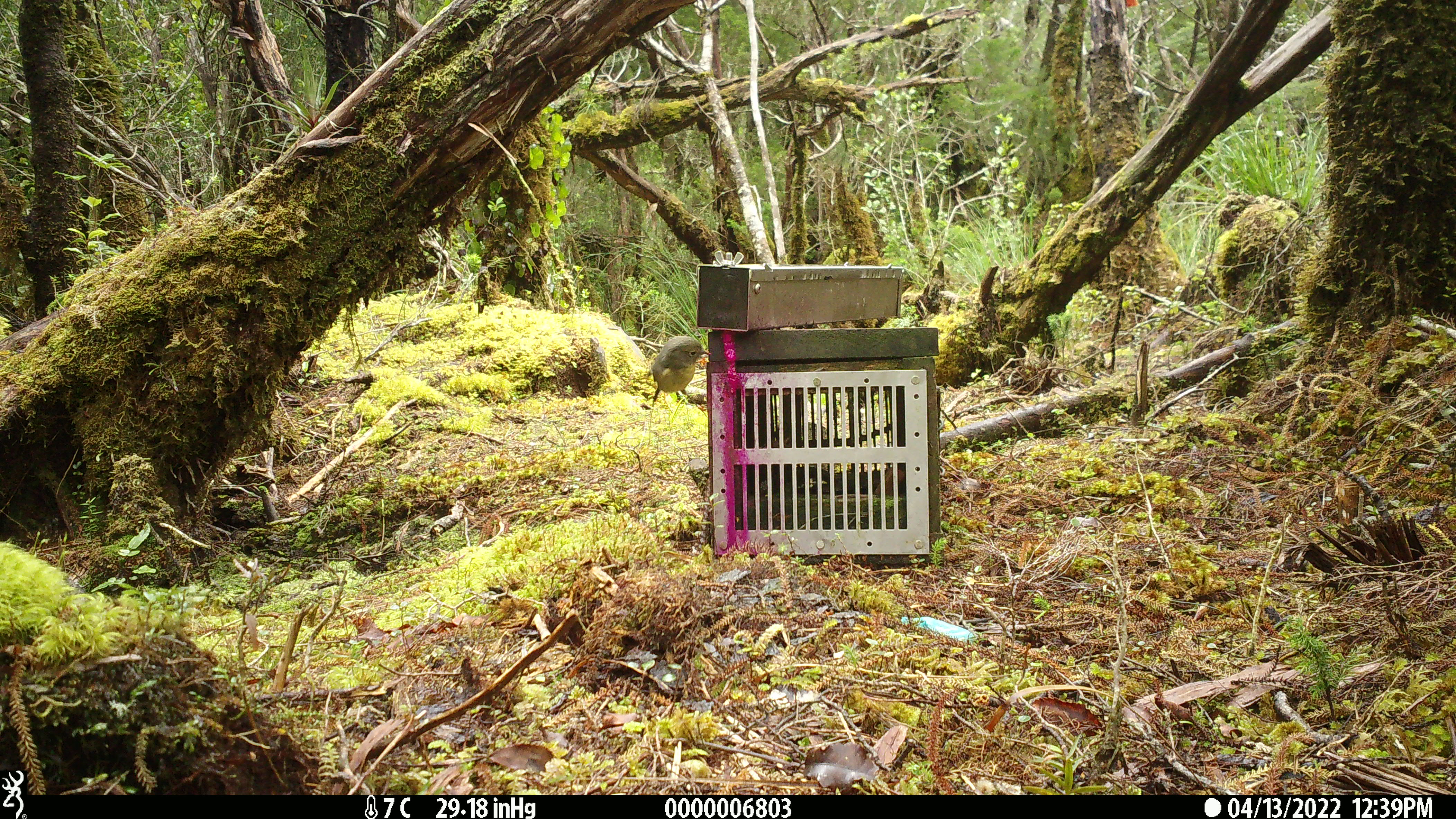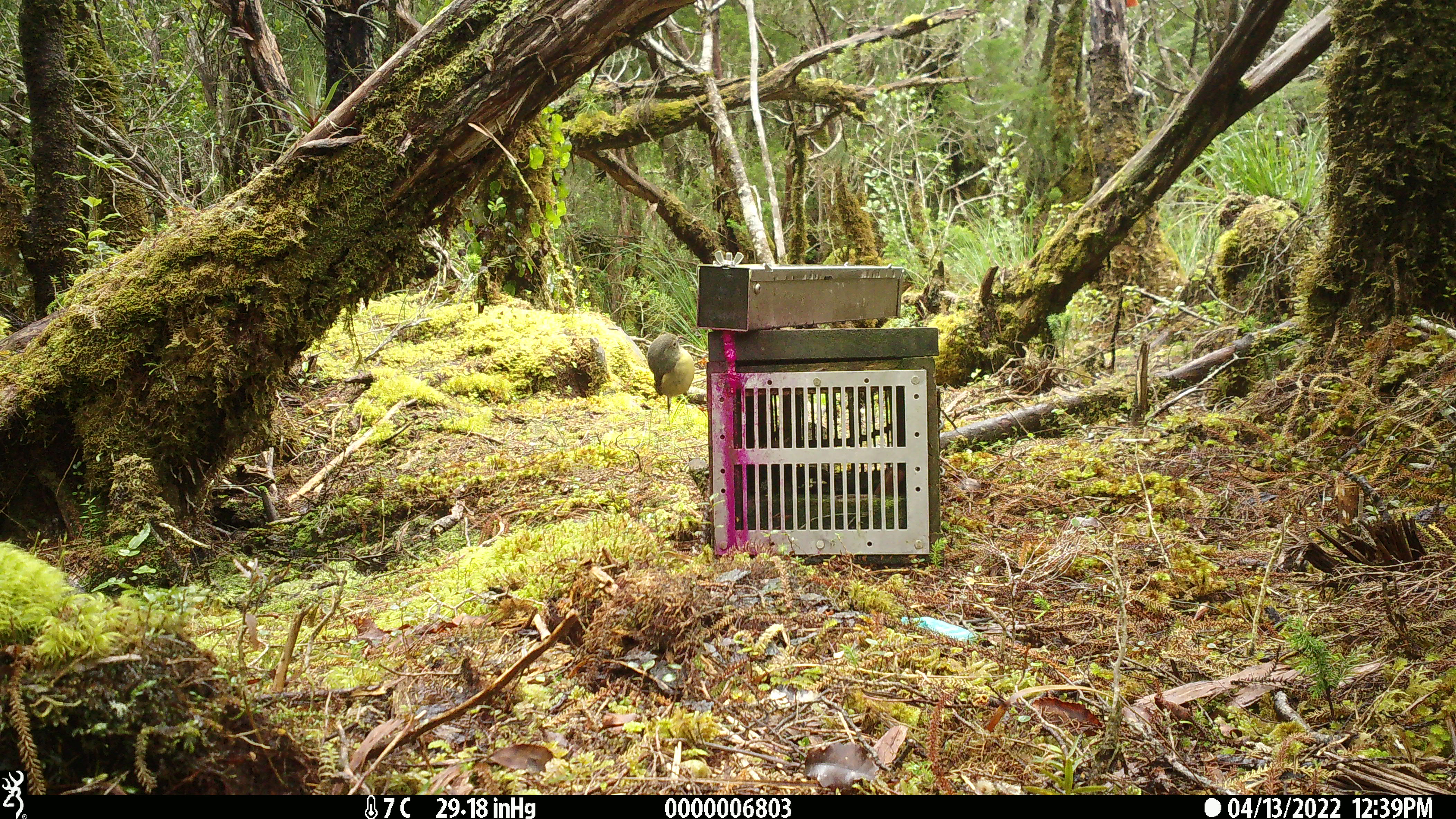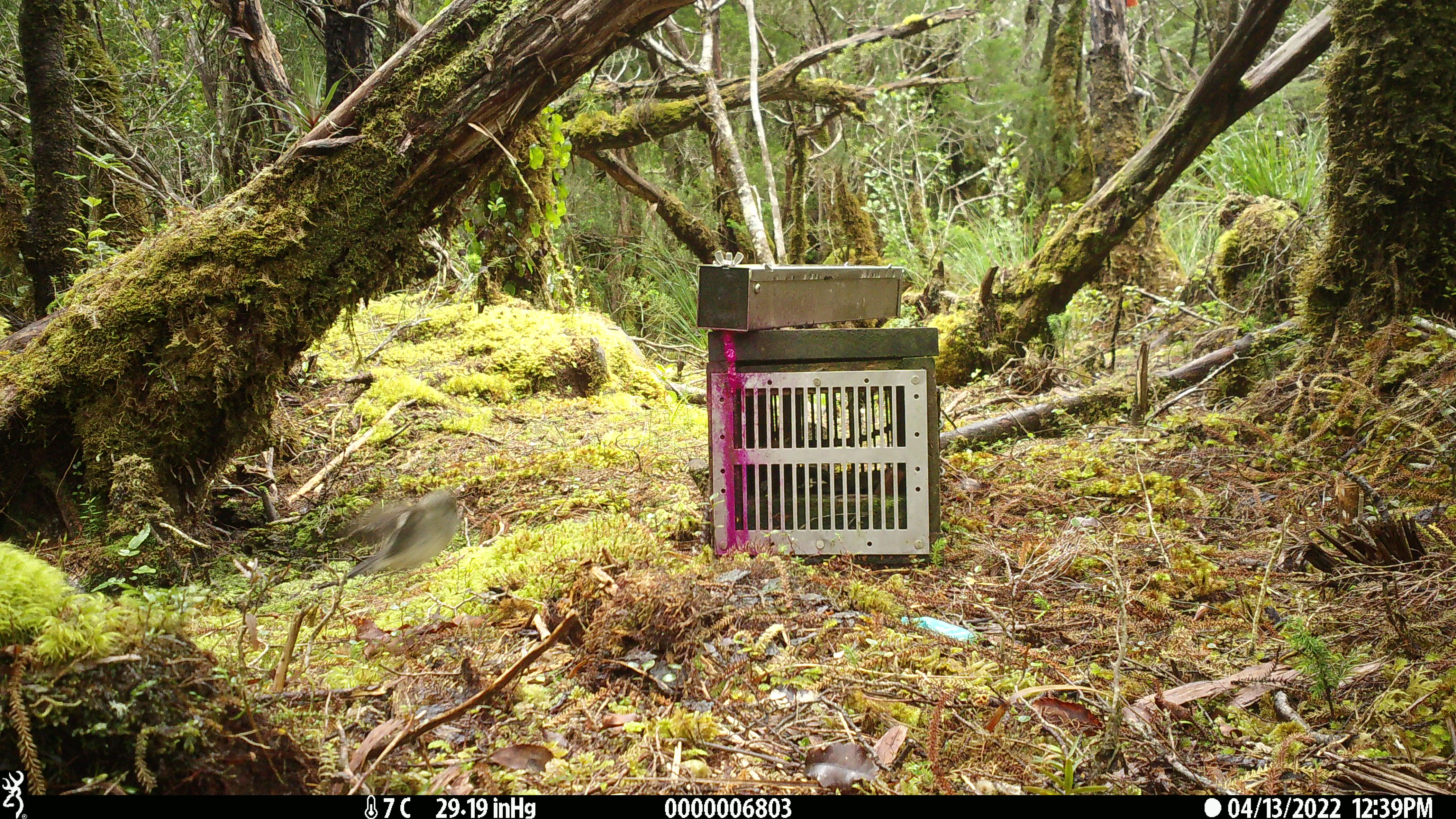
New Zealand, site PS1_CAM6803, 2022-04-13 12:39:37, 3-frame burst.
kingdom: Animalia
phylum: Chordata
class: Aves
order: Passeriformes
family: Petroicidae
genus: Petroica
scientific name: Petroica macrocephala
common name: tomtit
Tomtit (Petroica macrocephala).